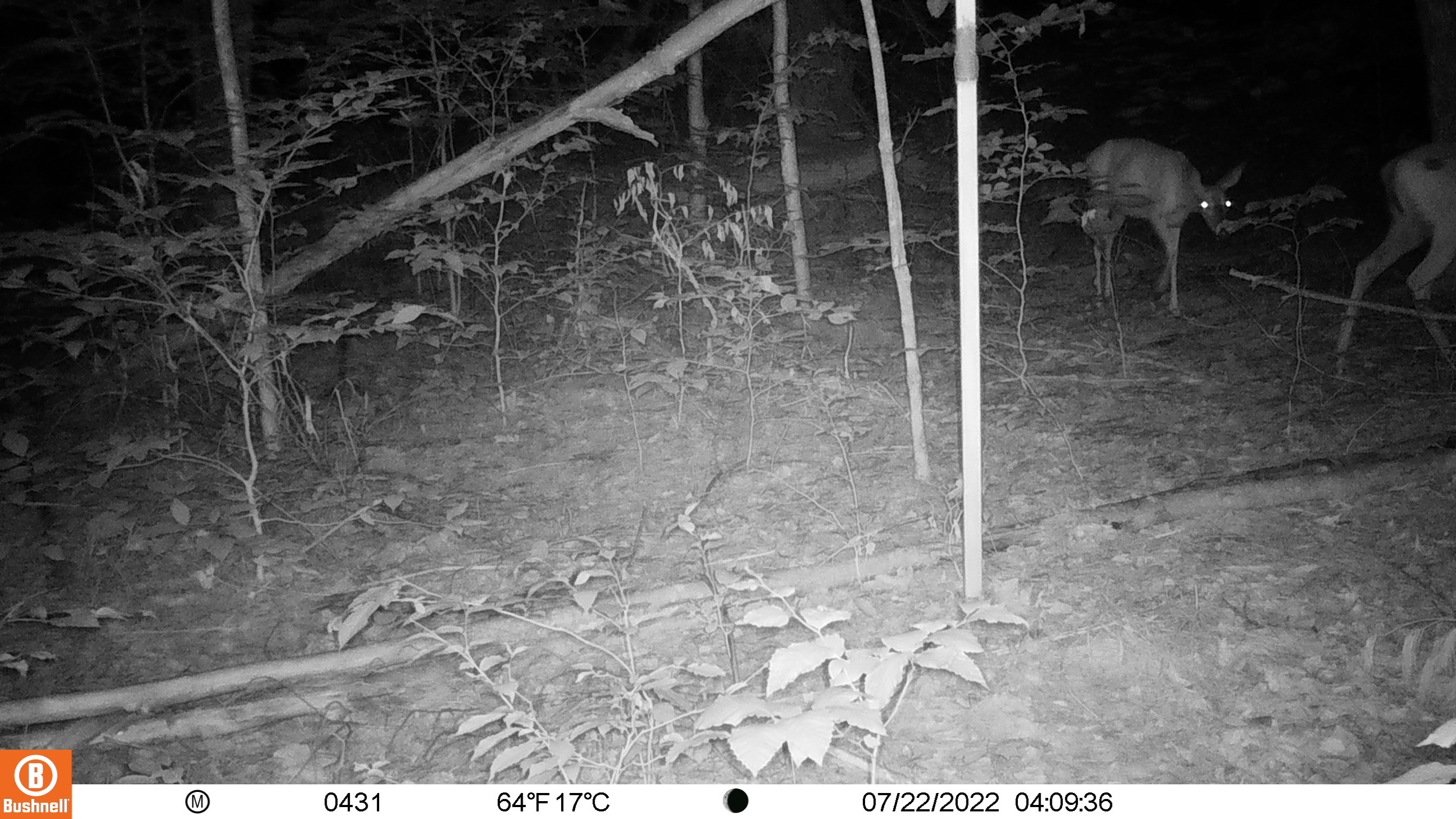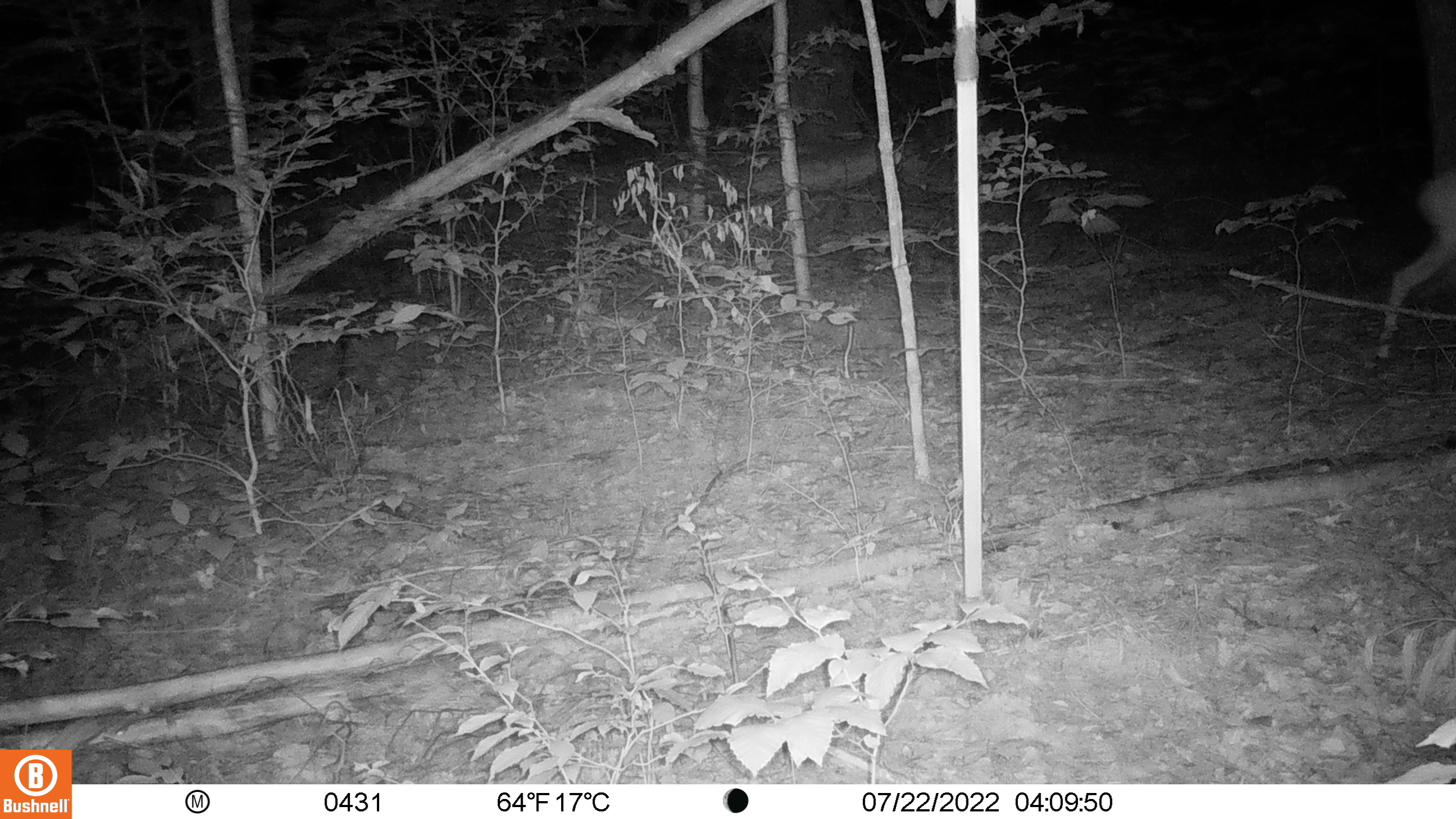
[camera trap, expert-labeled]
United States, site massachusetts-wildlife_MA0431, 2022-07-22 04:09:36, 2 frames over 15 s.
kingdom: Animalia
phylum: Chordata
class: Mammalia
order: Artiodactyla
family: Cervidae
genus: Odocoileus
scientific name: Odocoileus virginianus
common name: white-tailed deer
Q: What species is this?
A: White-tailed deer (Odocoileus virginianus).